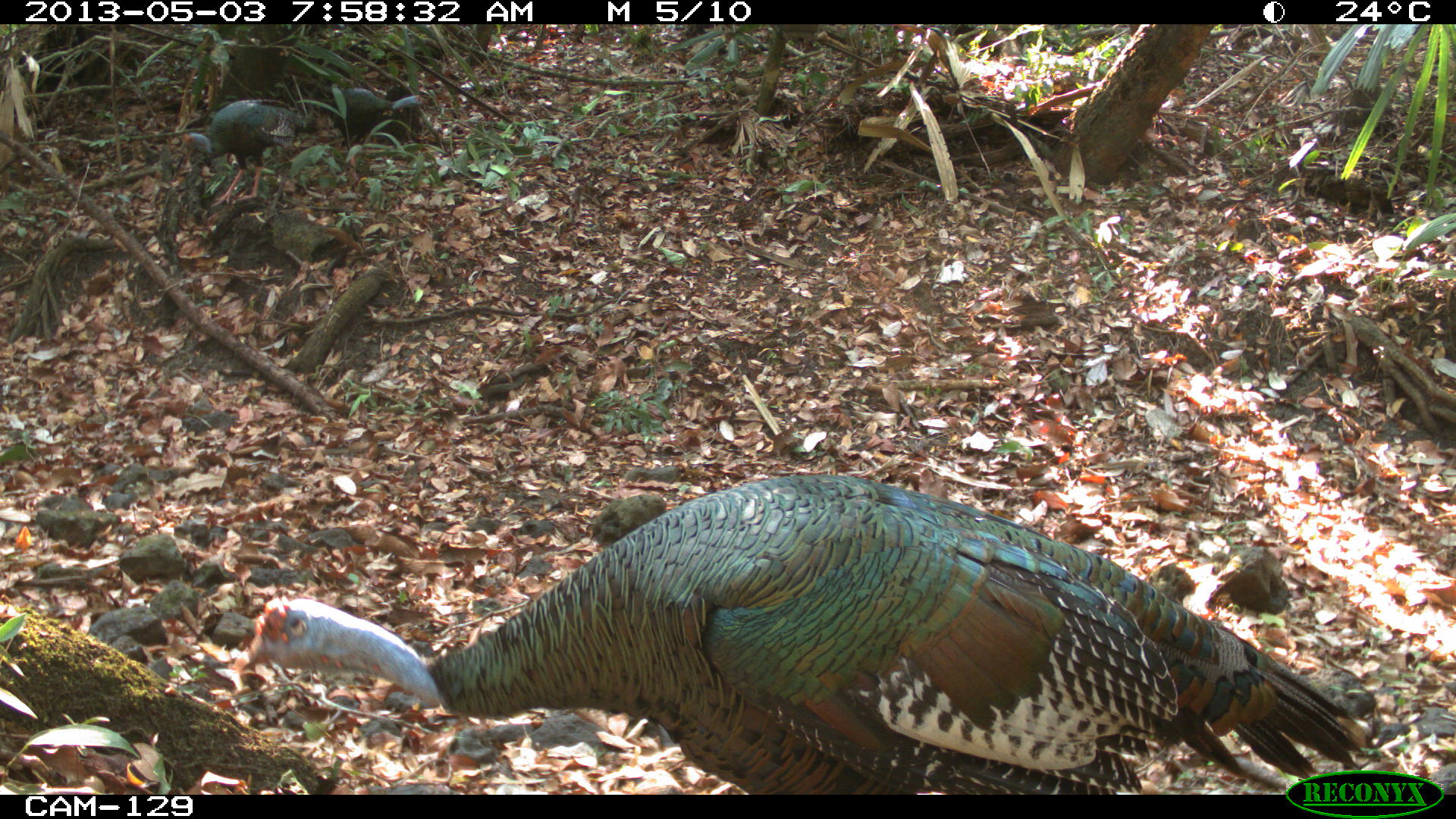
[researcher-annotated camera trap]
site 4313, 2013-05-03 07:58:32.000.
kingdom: Animalia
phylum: Chordata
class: Aves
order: Galliformes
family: Phasianidae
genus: Meleagris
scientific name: Meleagris ocellata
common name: ocellated turkey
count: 3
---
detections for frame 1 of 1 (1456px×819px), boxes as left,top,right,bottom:
meleagris ocellata: 232,472,1369,792; 179,98,320,206; 328,83,423,150